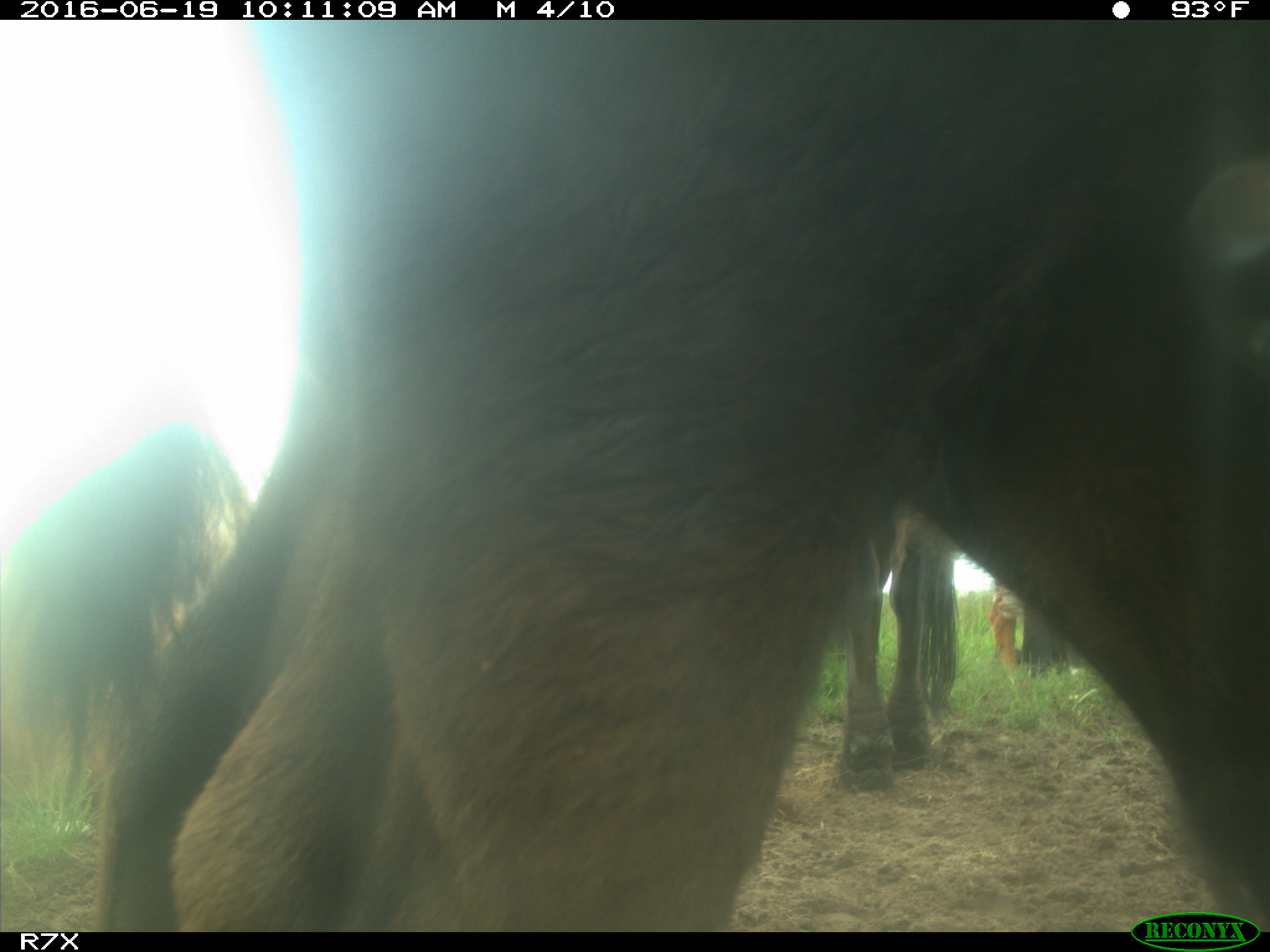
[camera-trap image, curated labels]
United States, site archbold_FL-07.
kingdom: Animalia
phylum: Chordata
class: Mammalia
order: Artiodactyla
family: Bovidae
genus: Bos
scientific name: Bos taurus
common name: domestic cow